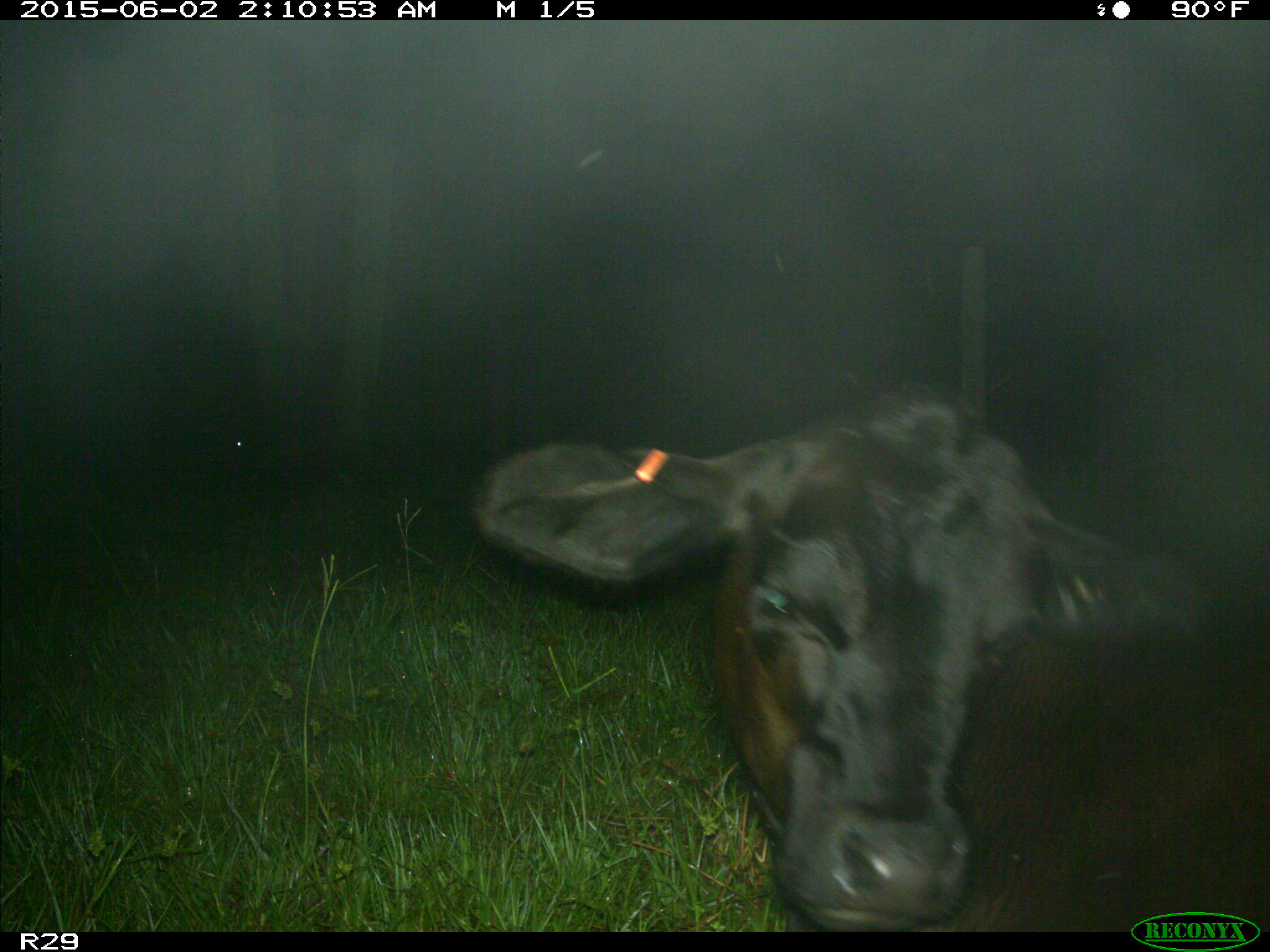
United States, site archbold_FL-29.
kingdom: Animalia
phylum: Chordata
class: Mammalia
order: Artiodactyla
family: Bovidae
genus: Bos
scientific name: Bos taurus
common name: domestic cow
Bos taurus (domestic cow).